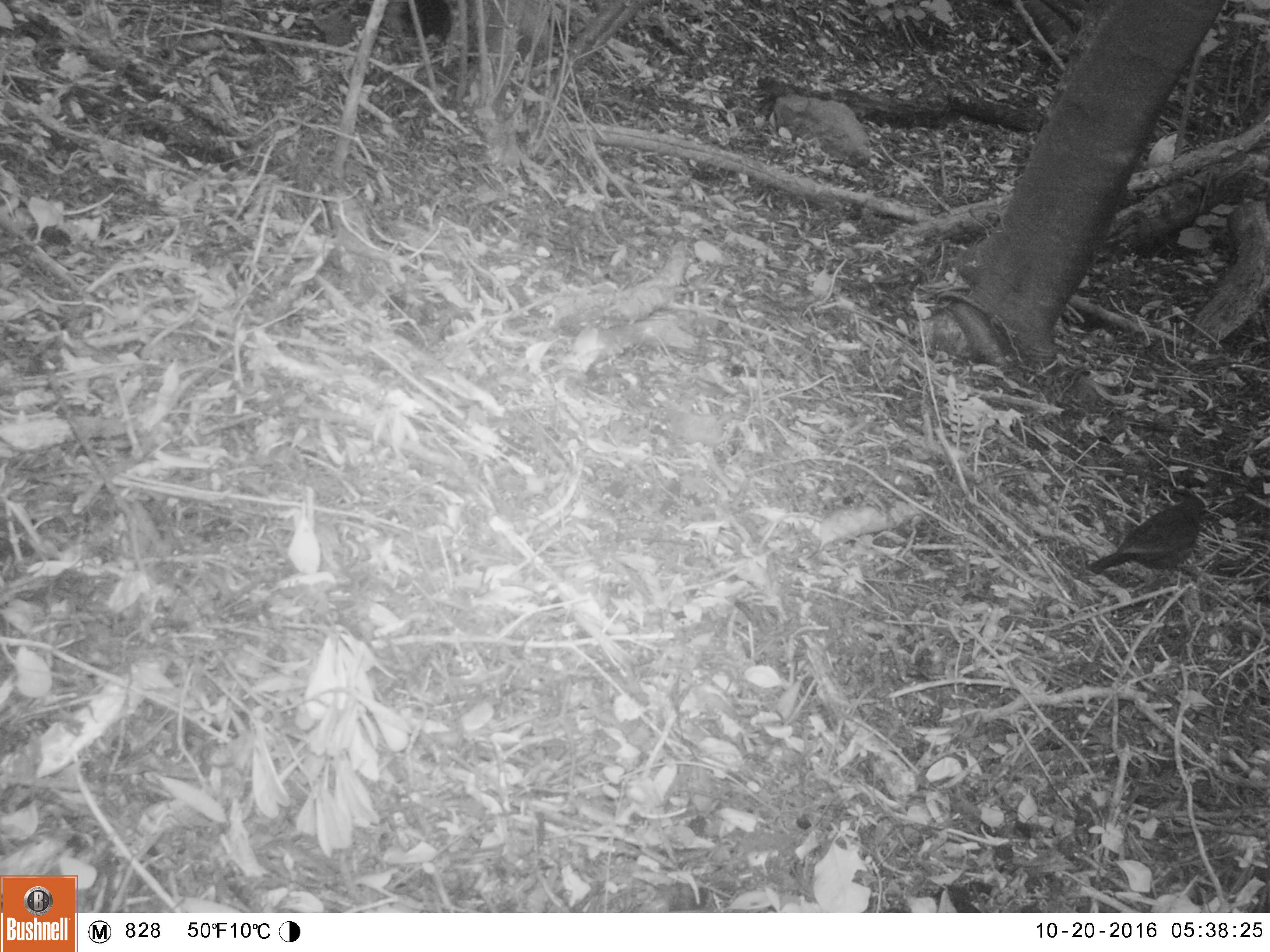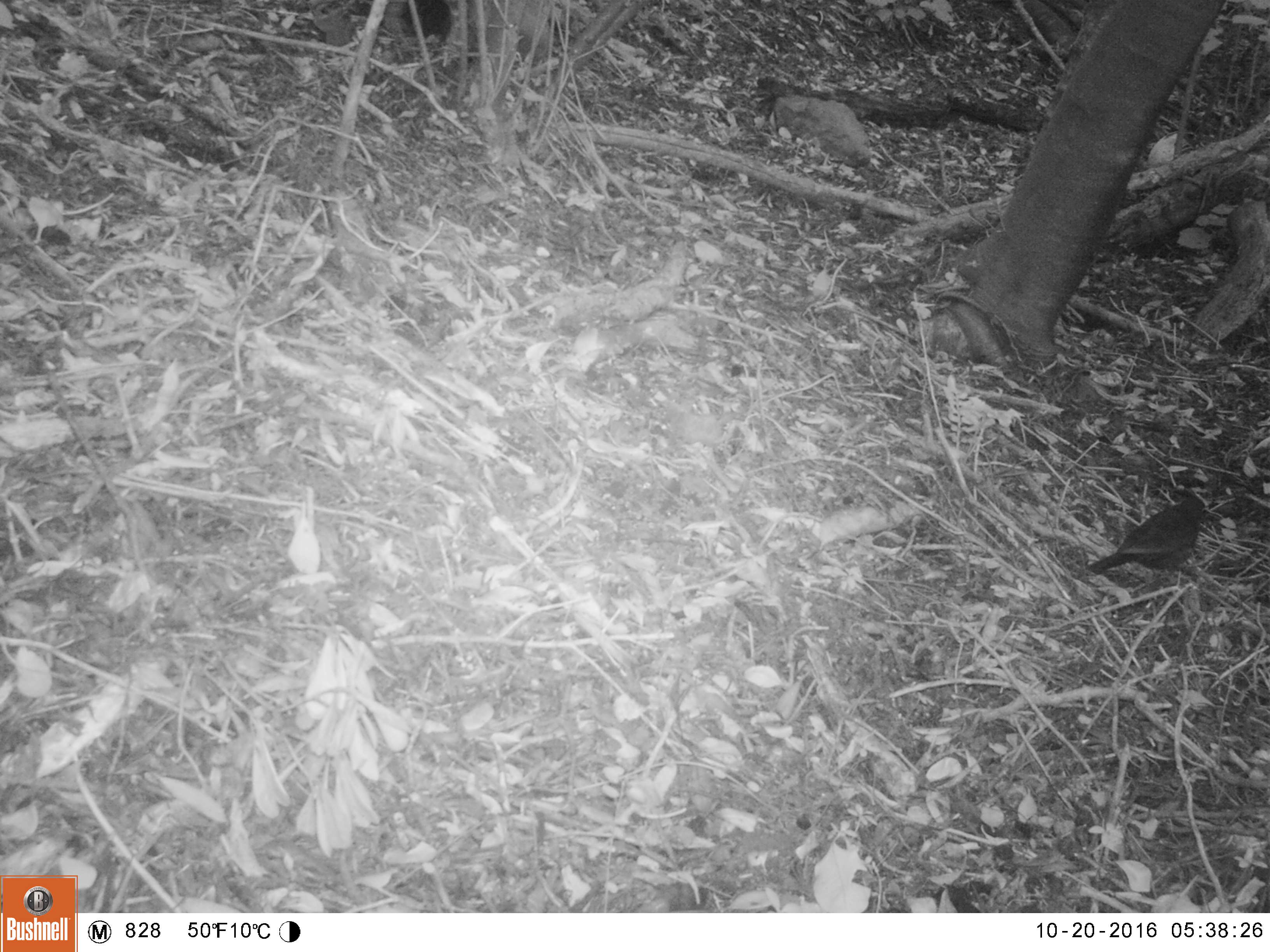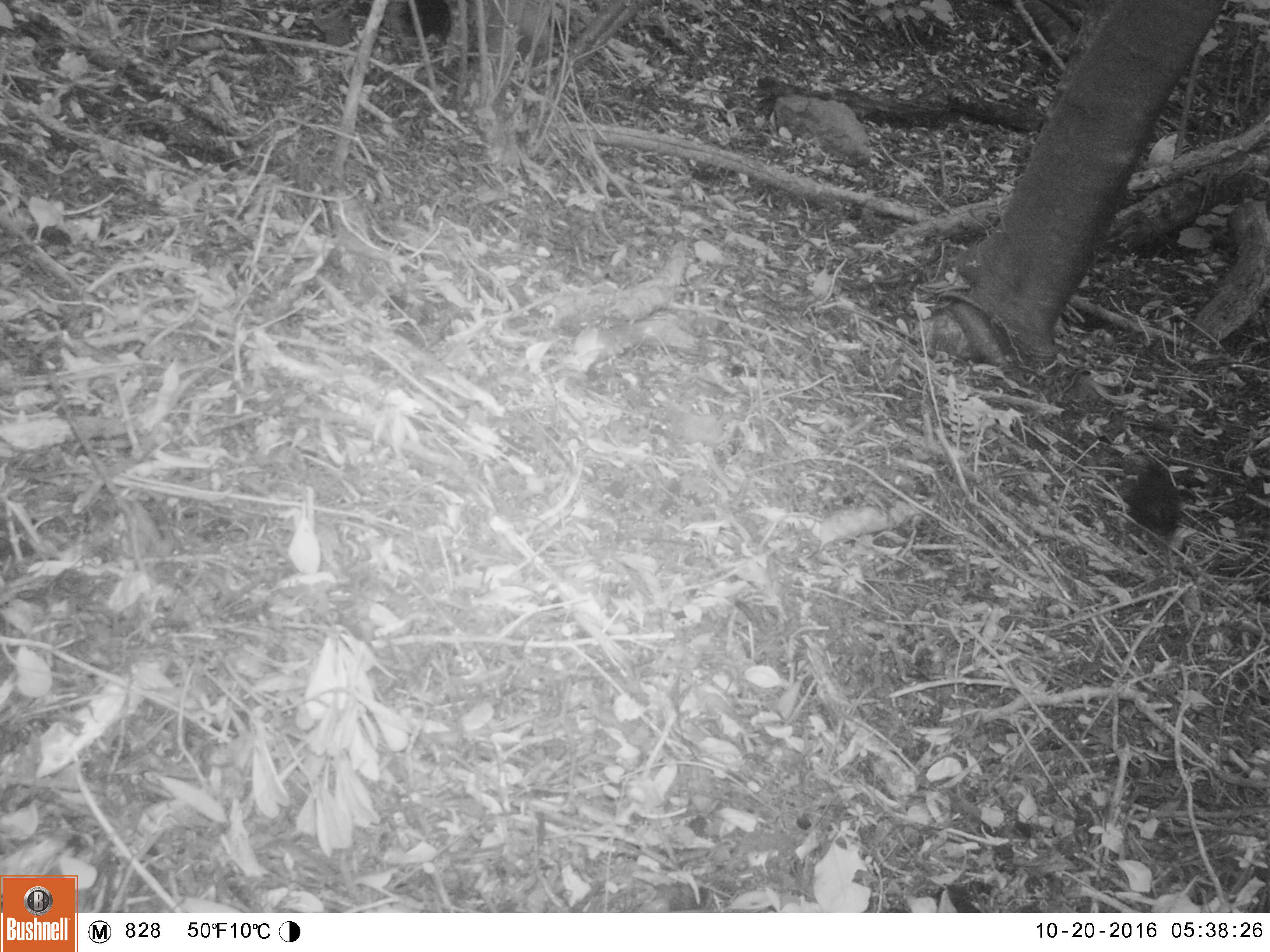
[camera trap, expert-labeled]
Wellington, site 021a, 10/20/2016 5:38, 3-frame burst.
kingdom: Animalia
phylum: Chordata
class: Aves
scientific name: Aves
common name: bird